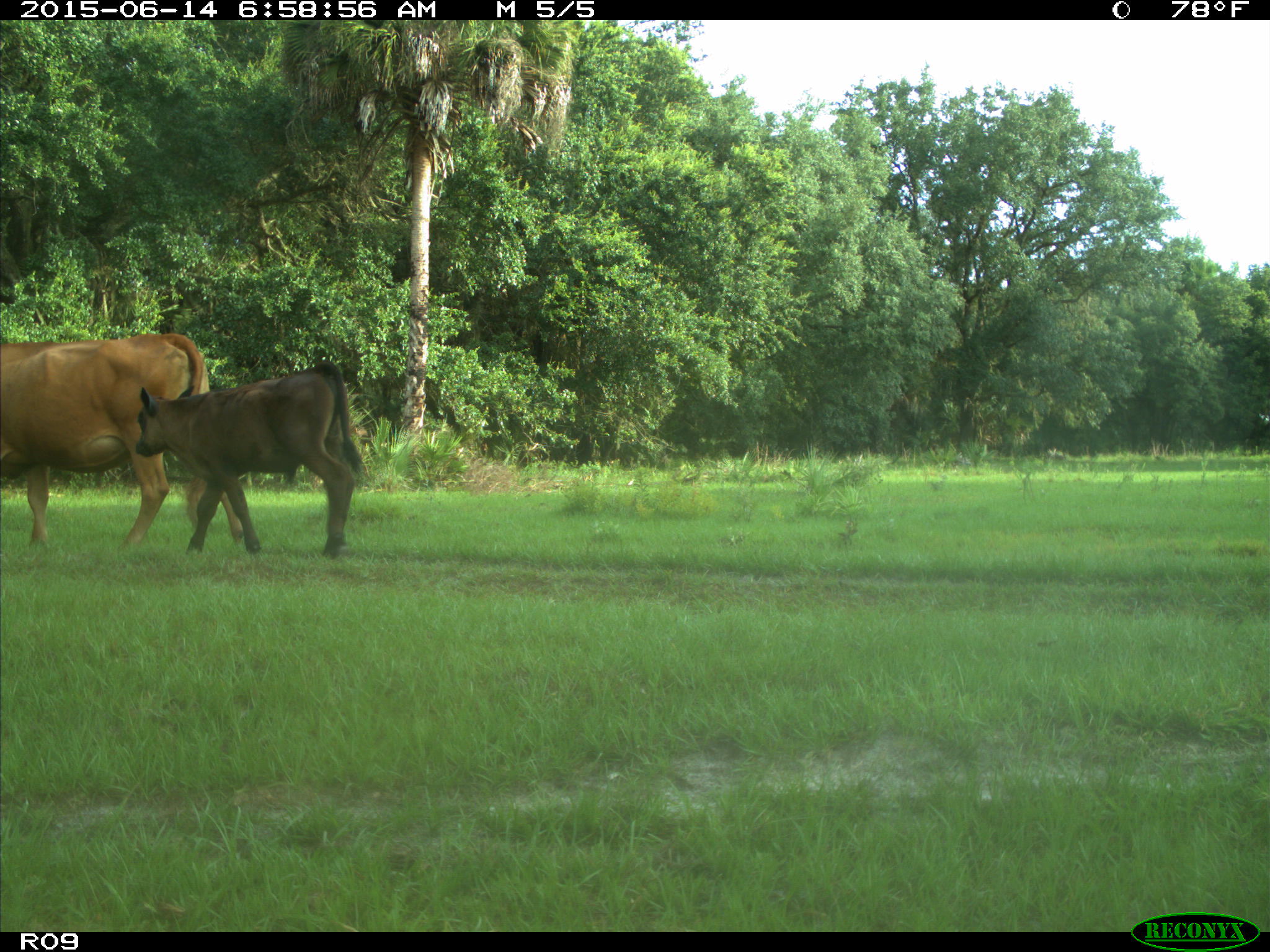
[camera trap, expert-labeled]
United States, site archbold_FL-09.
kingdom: Animalia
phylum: Chordata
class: Mammalia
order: Artiodactyla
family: Bovidae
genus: Bos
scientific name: Bos taurus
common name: domestic cow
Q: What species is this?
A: Bos taurus (domestic cow).